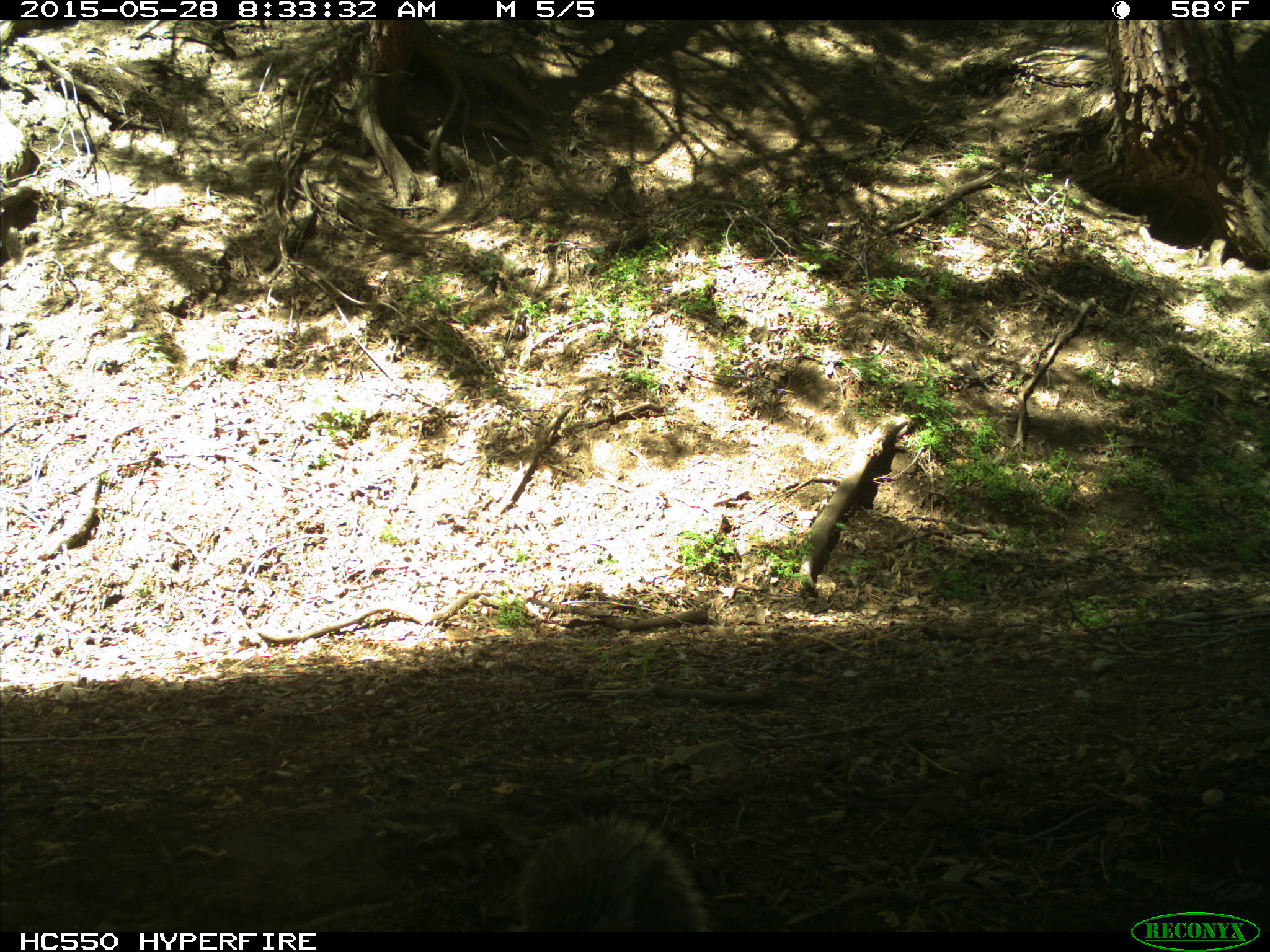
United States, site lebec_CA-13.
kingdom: Animalia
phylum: Chordata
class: Mammalia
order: Rodentia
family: Sciuridae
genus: Sciurus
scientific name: Sciurus carolinensis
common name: eastern gray squirrel